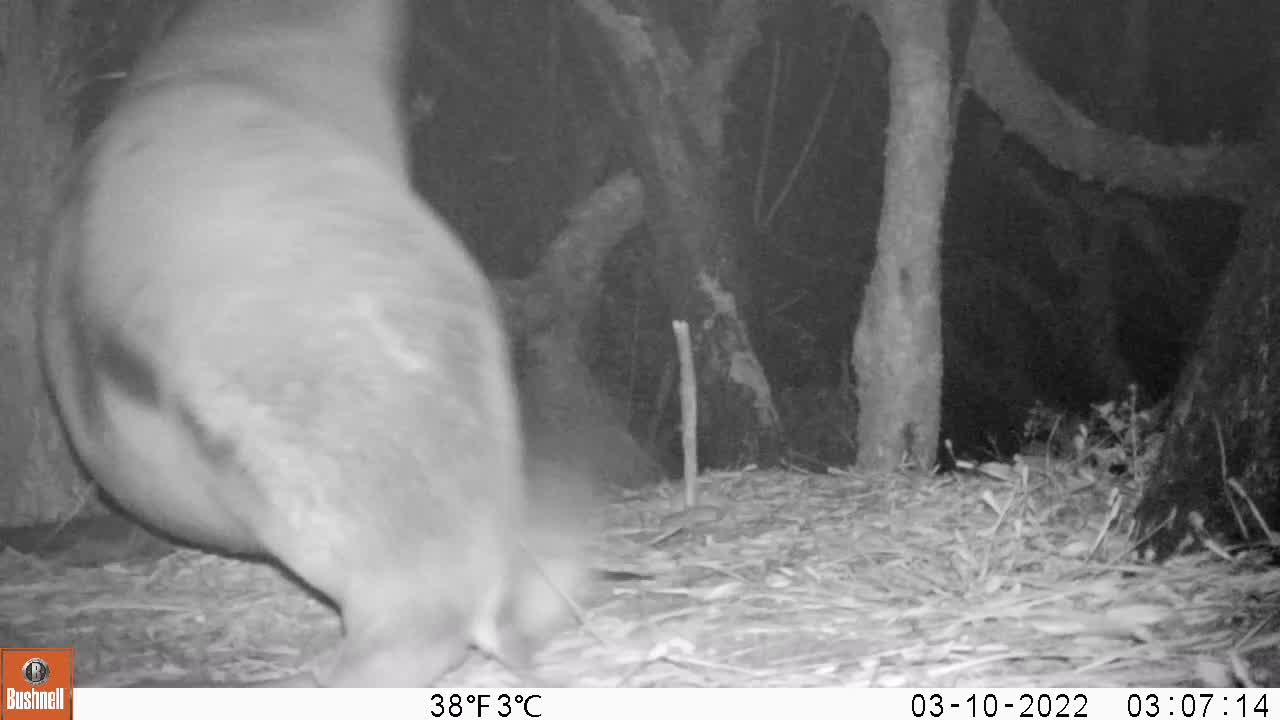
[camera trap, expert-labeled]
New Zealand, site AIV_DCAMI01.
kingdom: Animalia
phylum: Chordata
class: Mammalia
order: Carnivora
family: Otariidae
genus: Phocarctos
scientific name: Phocarctos hookeri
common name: new zealand sea lion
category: sealion